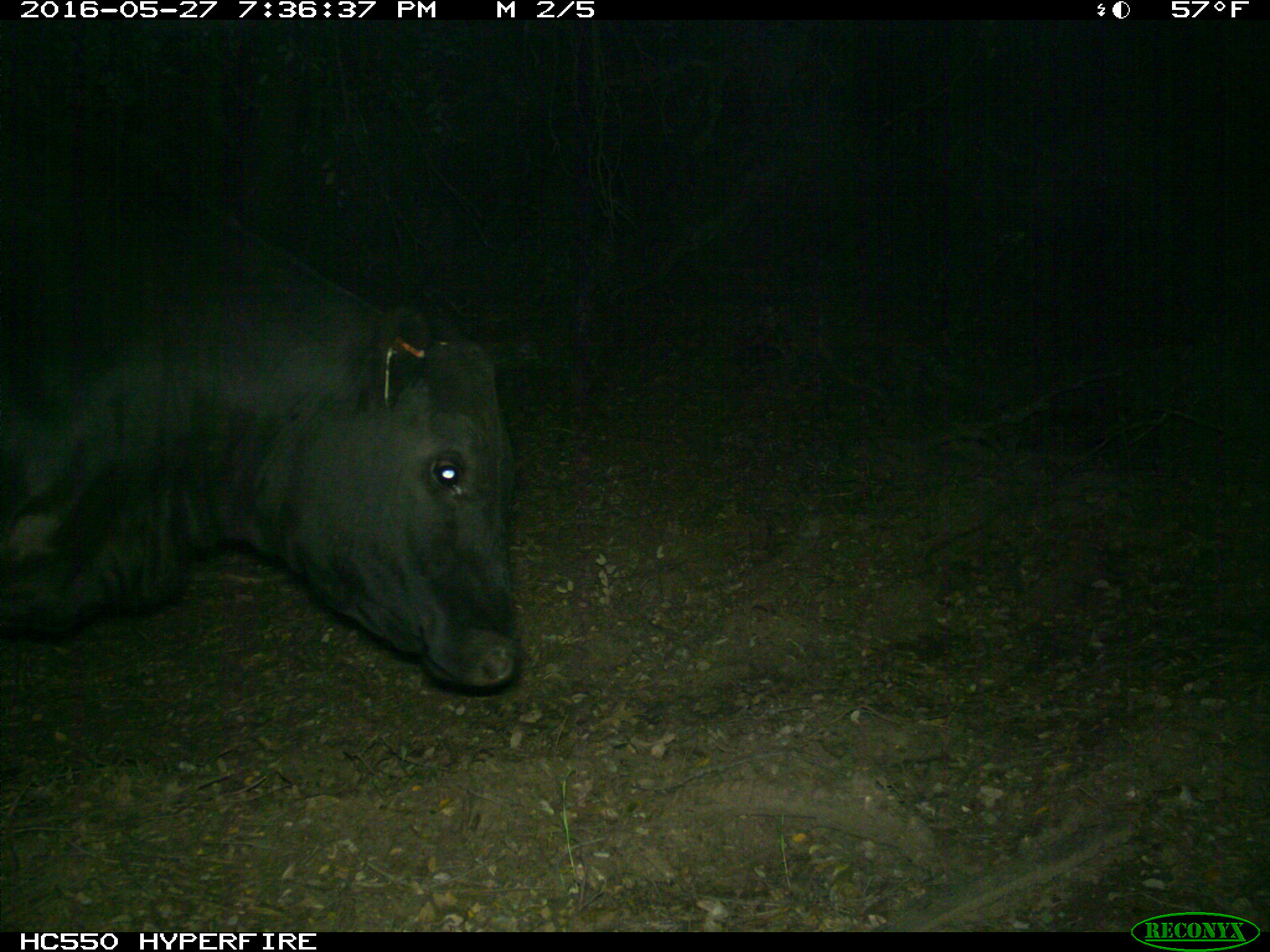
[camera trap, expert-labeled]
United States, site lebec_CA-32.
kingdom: Animalia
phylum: Chordata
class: Mammalia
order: Artiodactyla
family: Bovidae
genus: Bos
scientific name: Bos taurus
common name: domestic cow